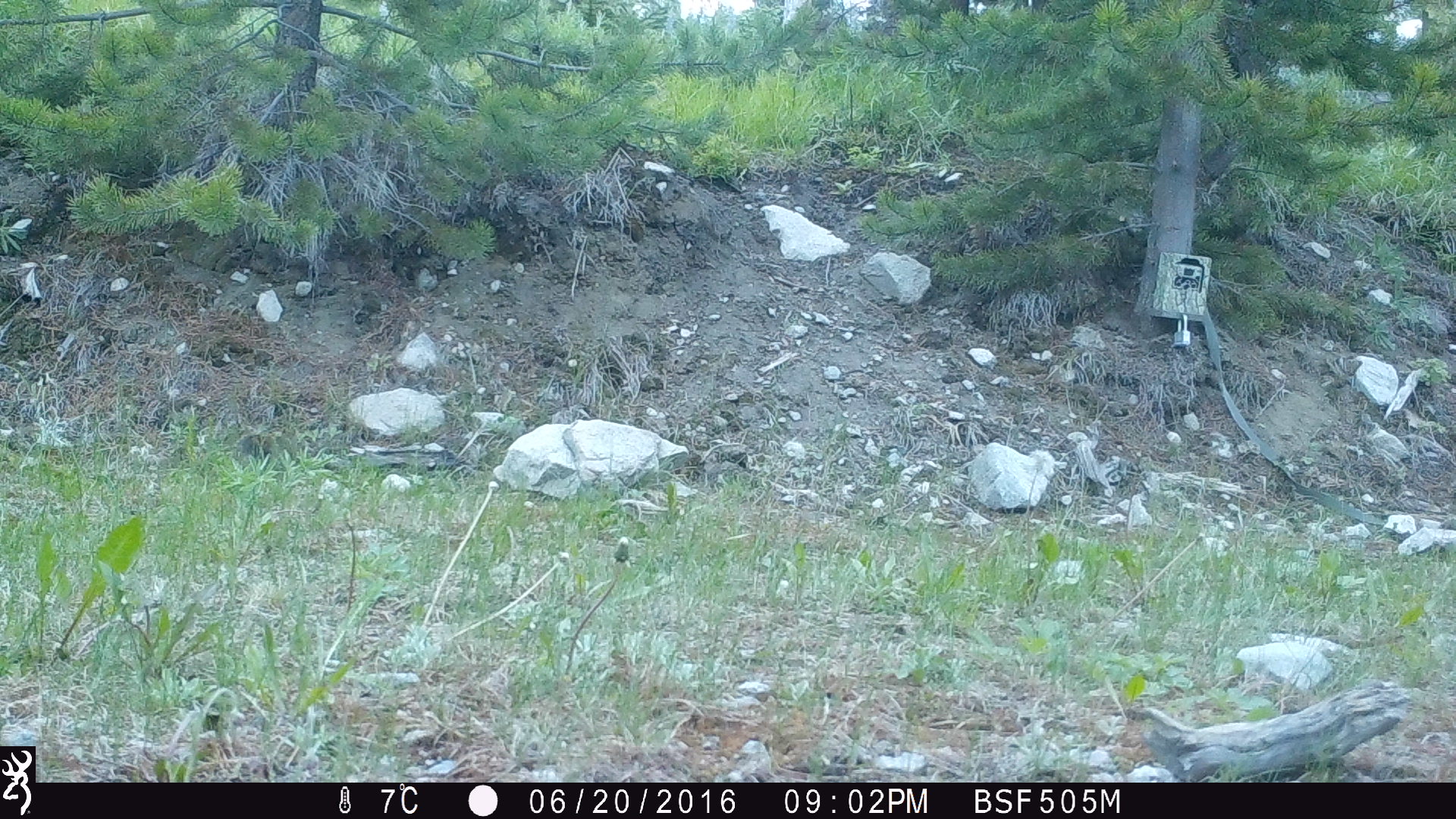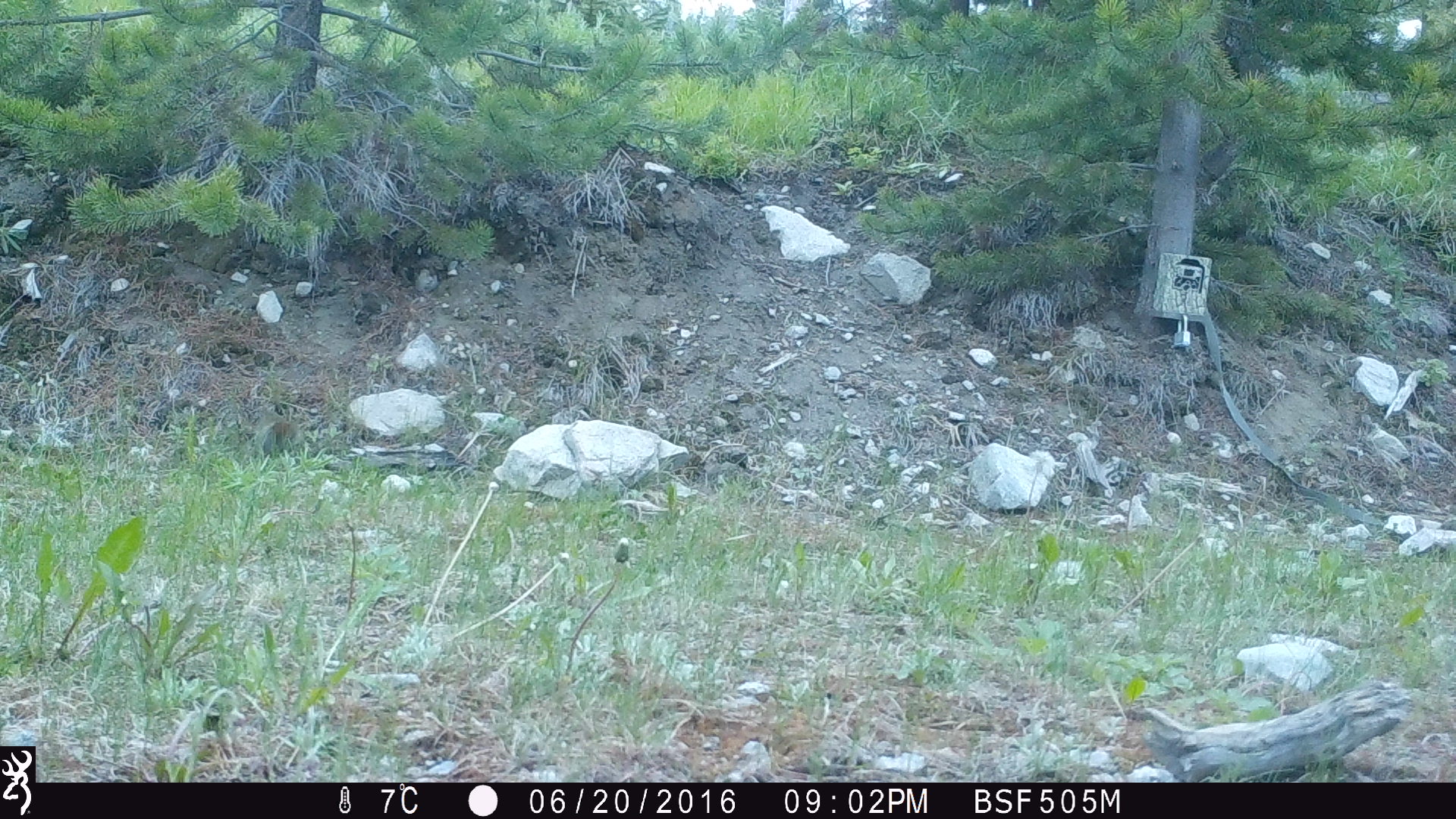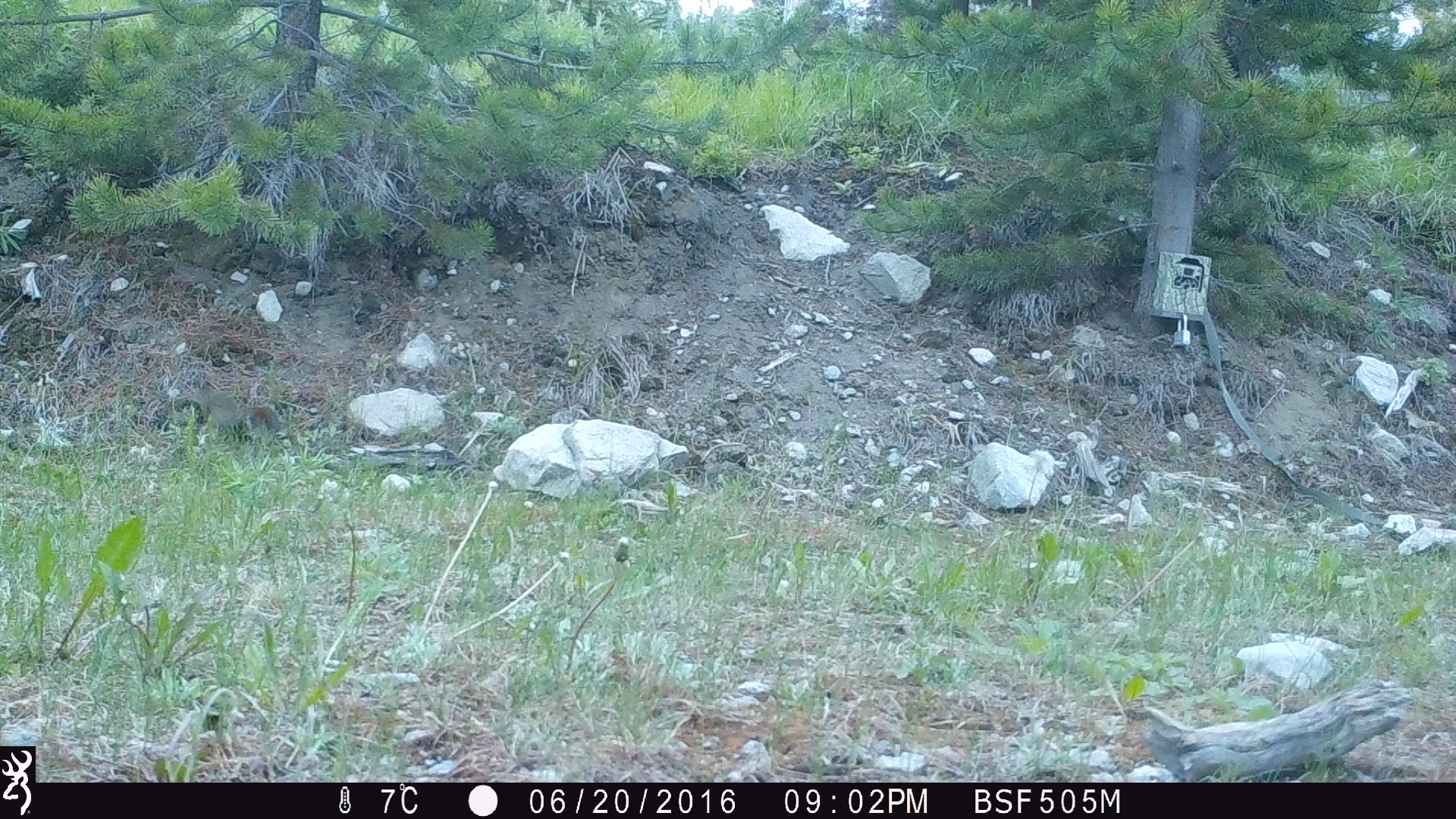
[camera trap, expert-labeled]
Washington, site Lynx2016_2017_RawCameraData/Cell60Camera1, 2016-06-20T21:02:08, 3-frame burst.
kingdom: Animalia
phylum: Chordata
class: Mammalia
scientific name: Mammalia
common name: small mammal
Small mammal (Mammalia). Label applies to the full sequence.